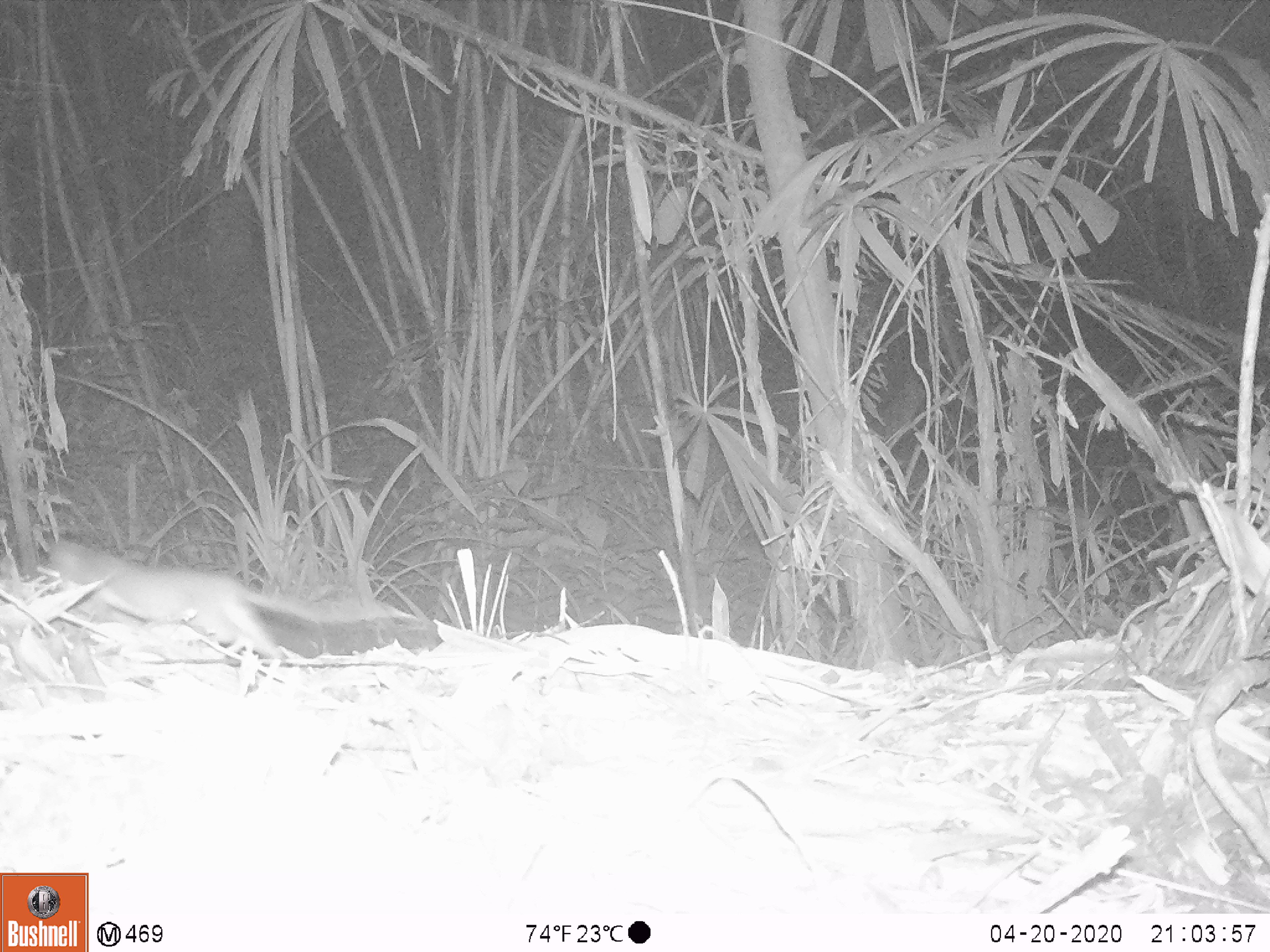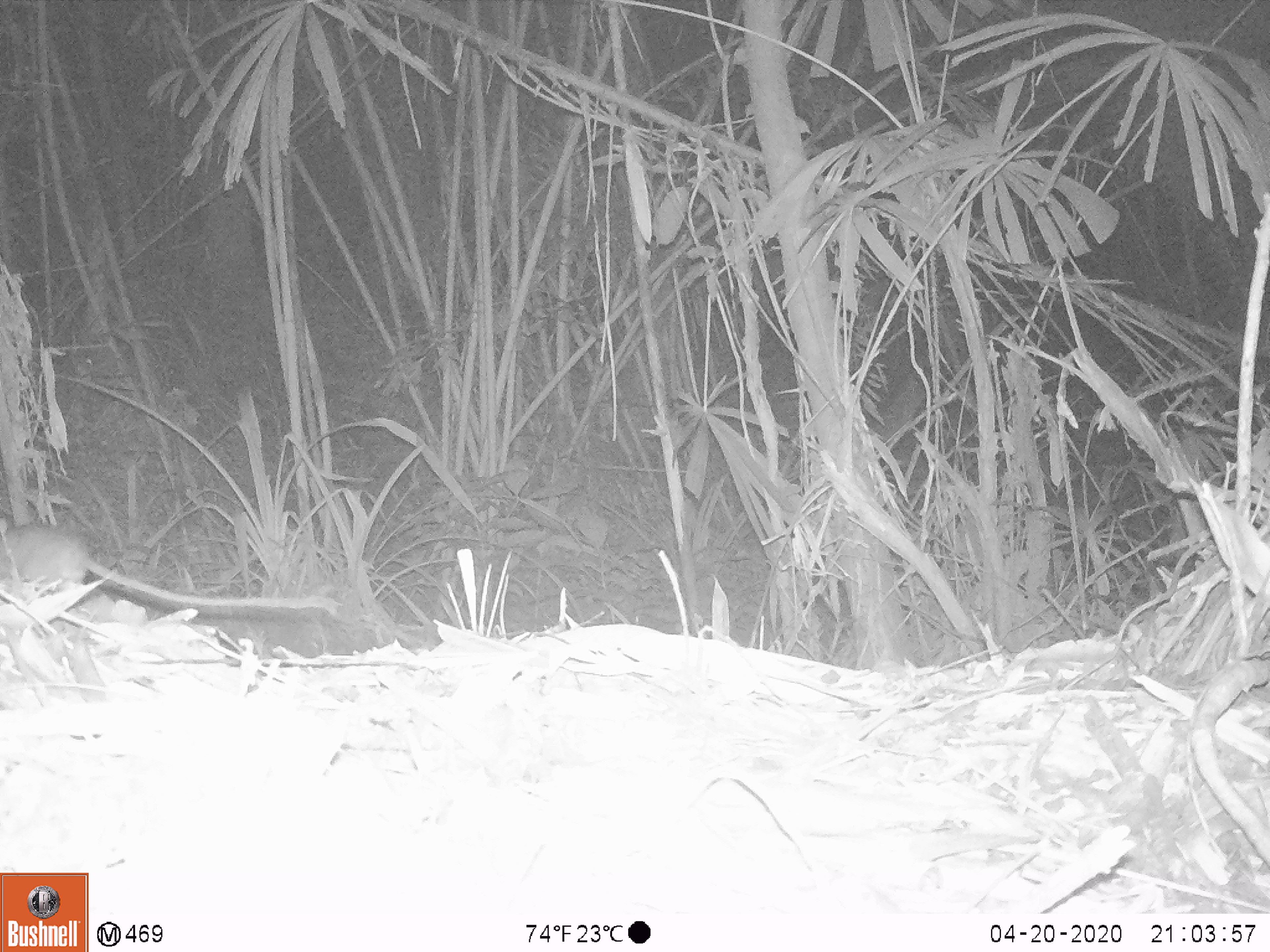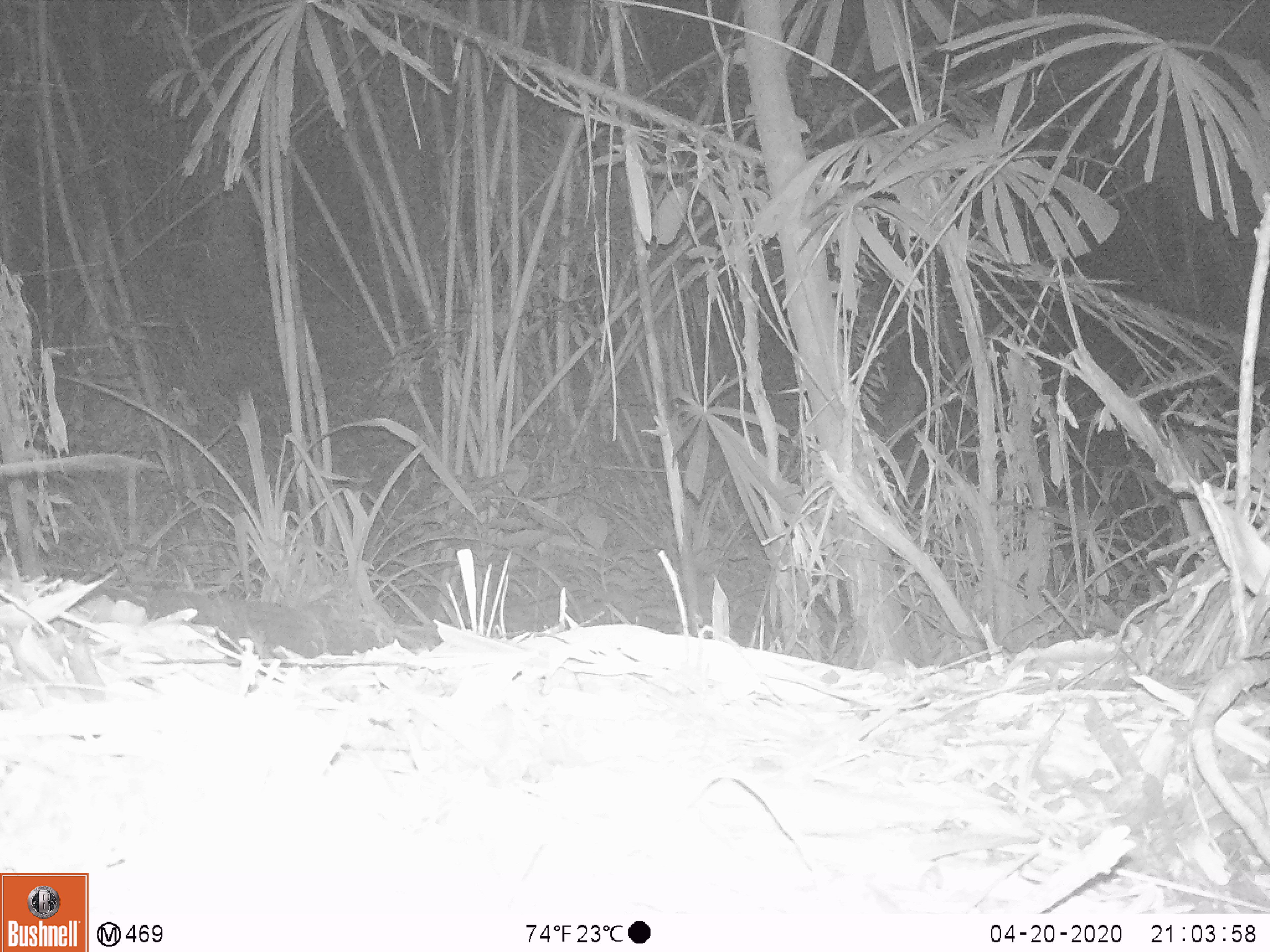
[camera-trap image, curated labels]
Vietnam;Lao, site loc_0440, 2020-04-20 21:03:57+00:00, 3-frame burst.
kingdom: Animalia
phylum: Chordata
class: Mammalia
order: Rodentia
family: Muridae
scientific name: Muridae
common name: old-world mice and rats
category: unidentified murid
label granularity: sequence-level